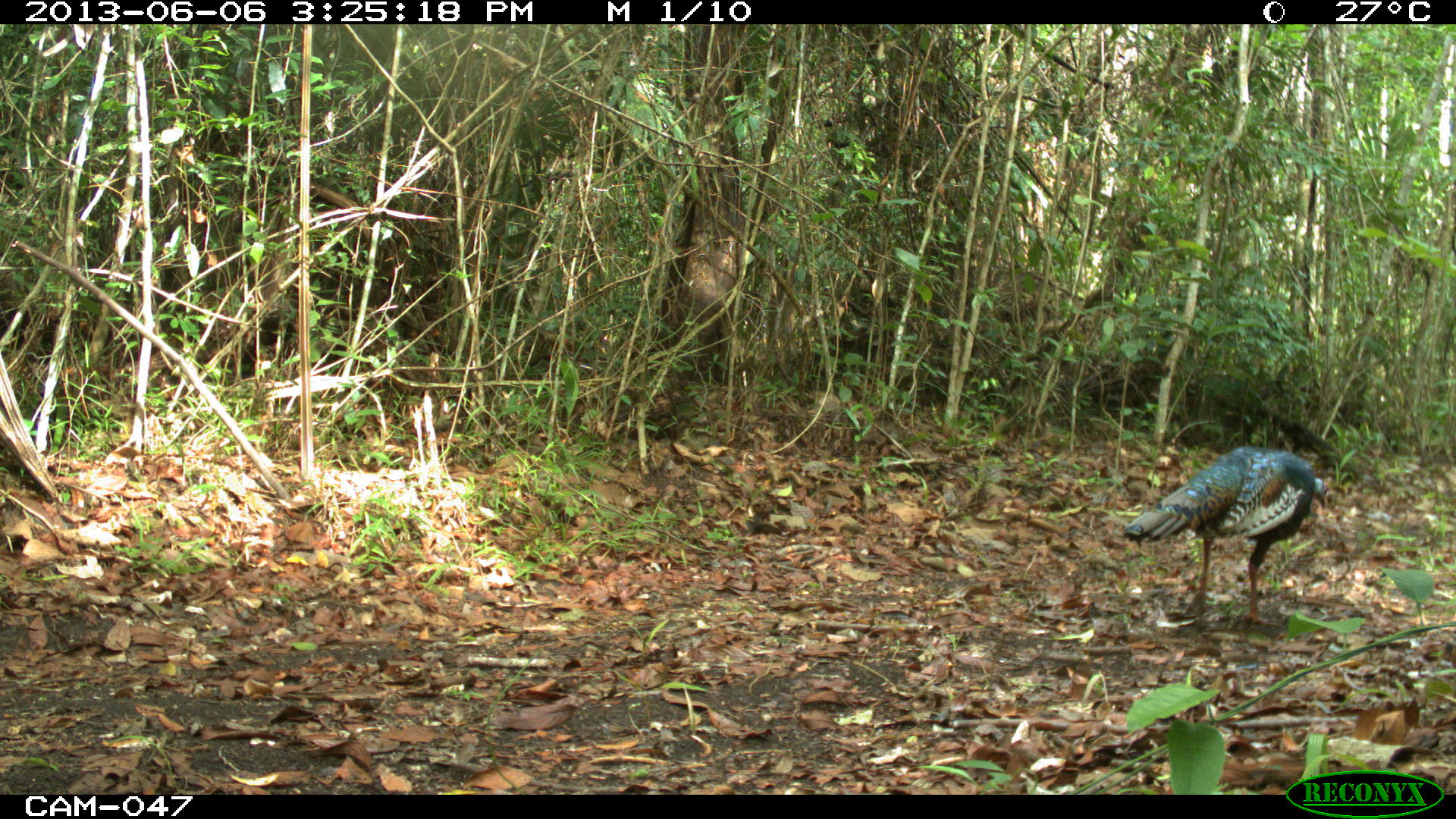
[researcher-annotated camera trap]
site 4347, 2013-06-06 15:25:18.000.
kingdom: Animalia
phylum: Chordata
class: Aves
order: Galliformes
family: Phasianidae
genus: Meleagris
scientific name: Meleagris ocellata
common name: ocellated turkey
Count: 1.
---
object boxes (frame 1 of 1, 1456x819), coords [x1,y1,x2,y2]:
meleagris ocellata: [1122,445,1329,625]